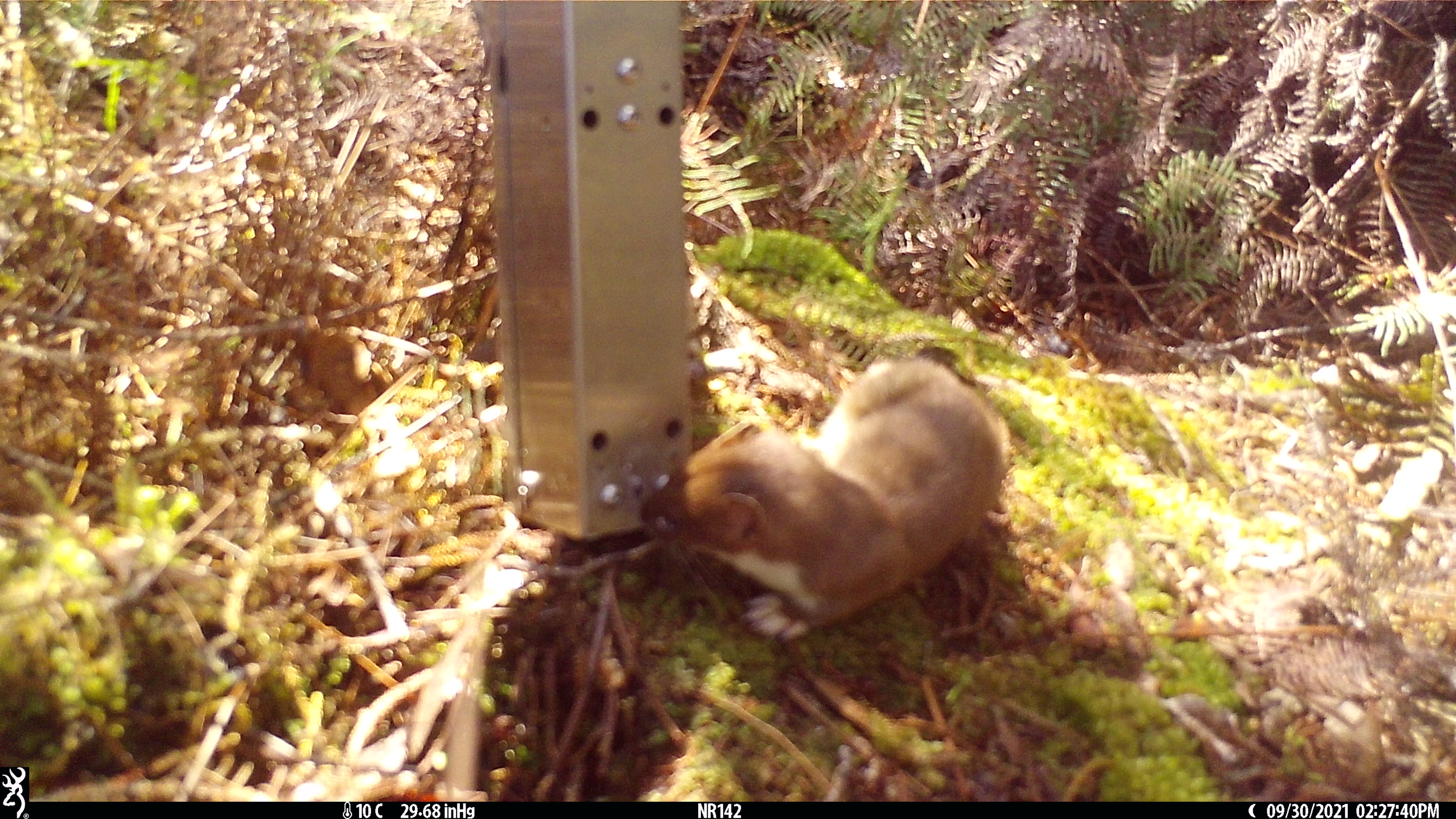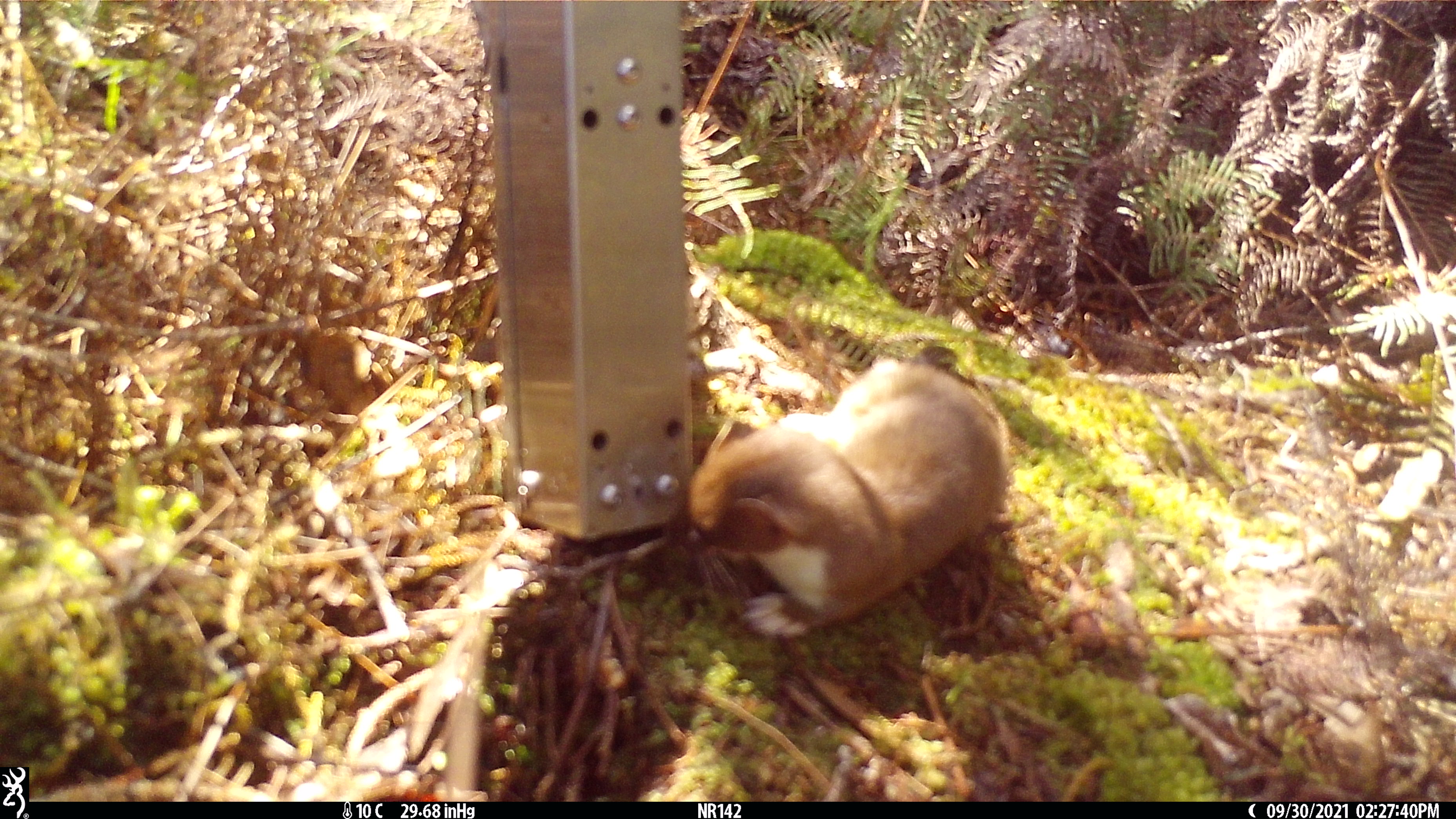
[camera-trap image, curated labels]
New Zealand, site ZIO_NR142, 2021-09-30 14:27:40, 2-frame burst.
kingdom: Animalia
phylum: Chordata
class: Mammalia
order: Carnivora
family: Mustelidae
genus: Mustela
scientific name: Mustela erminea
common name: stoat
Stoat (Mustela erminea).